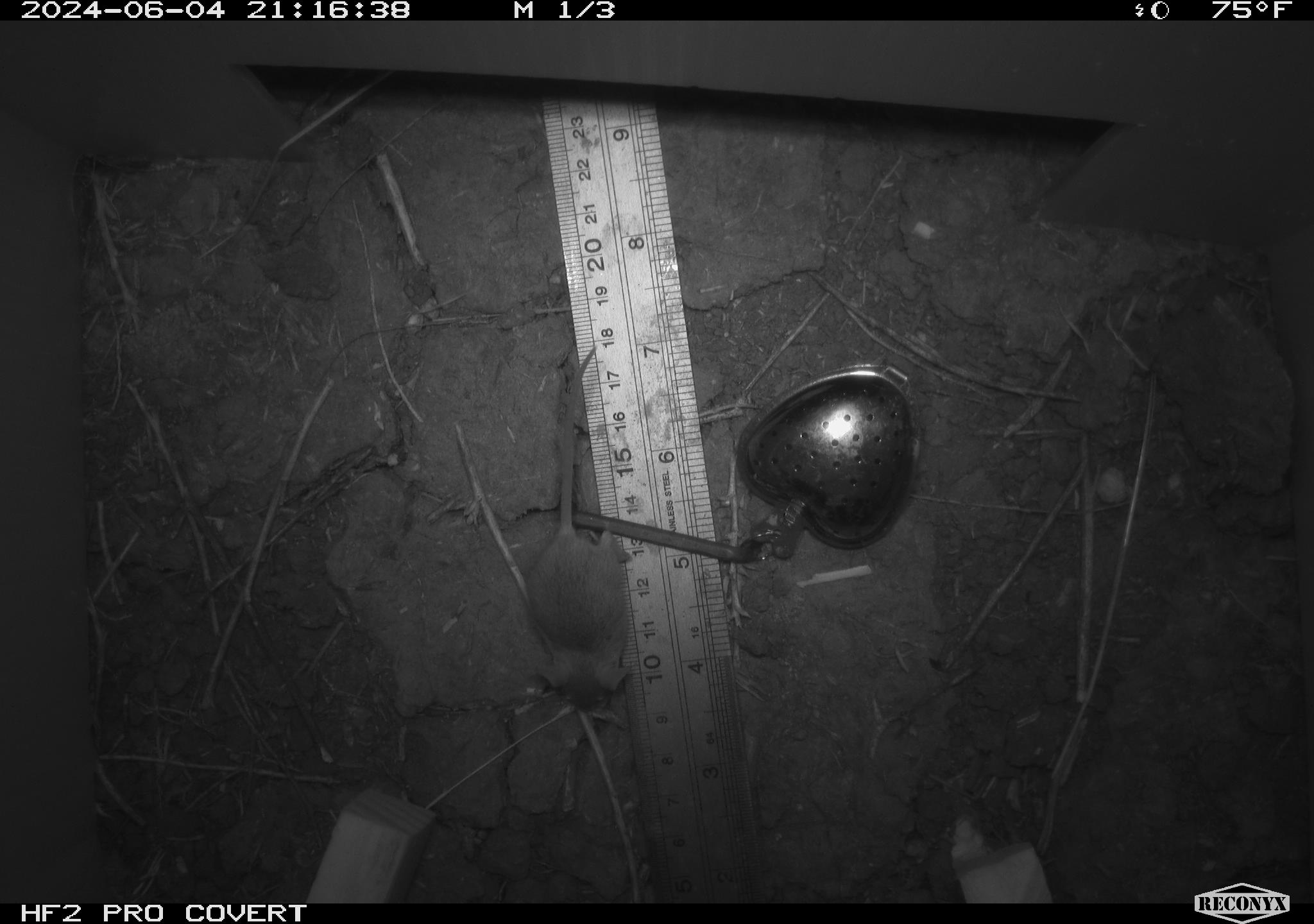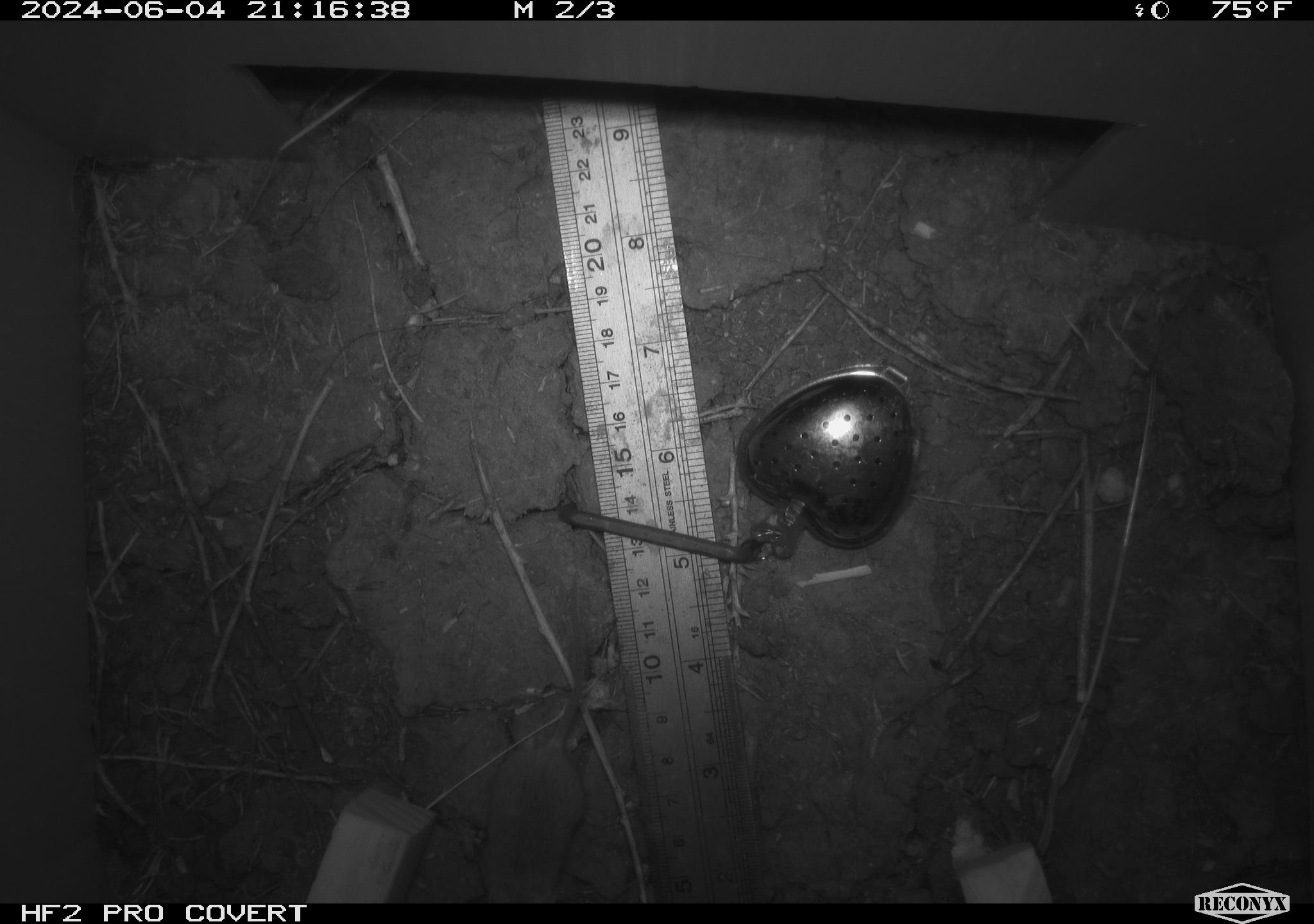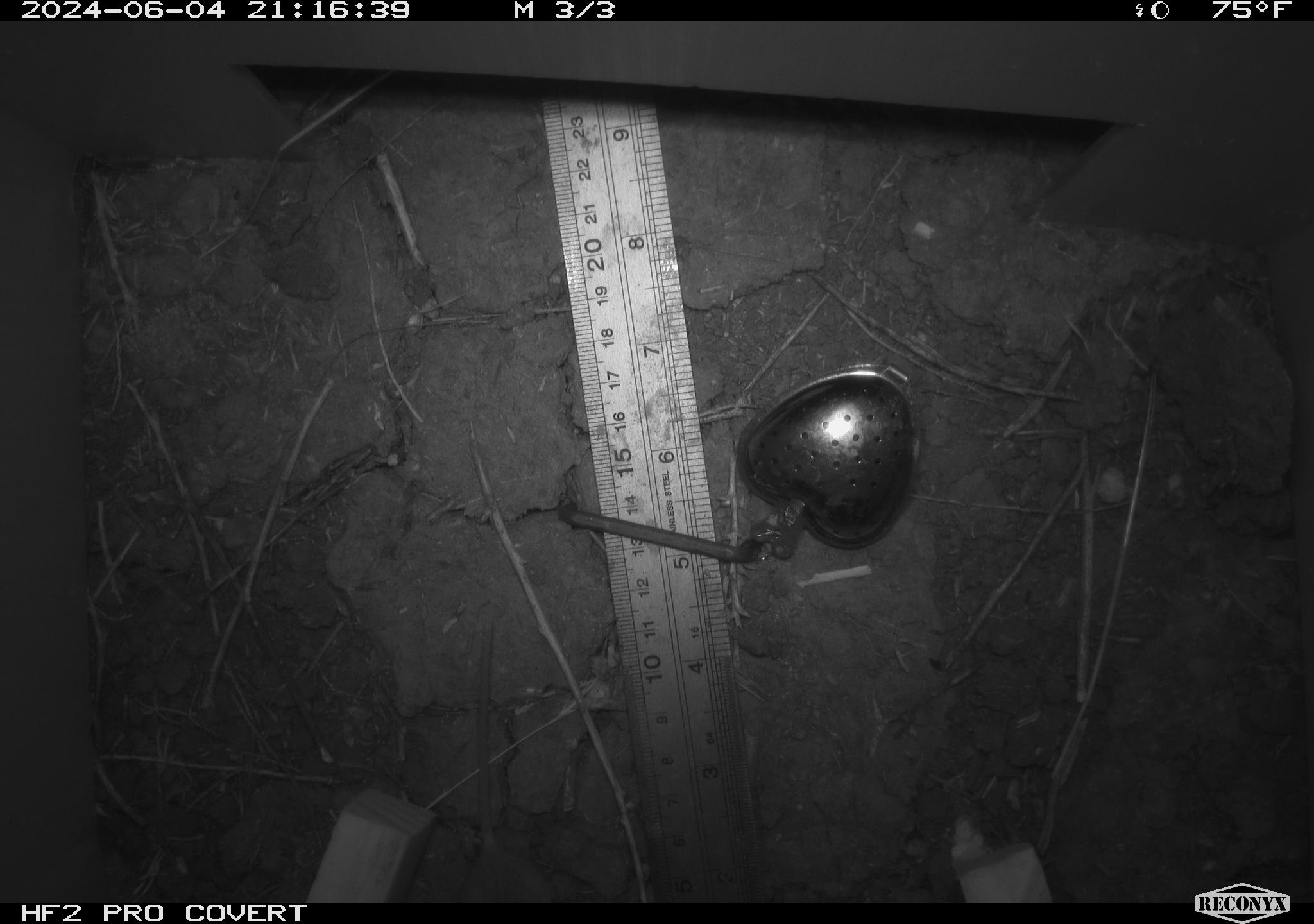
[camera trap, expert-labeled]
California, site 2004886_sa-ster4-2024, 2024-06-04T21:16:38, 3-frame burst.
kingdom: Animalia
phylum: Chordata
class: Mammalia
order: Rodentia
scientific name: Rodentia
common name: mouse species